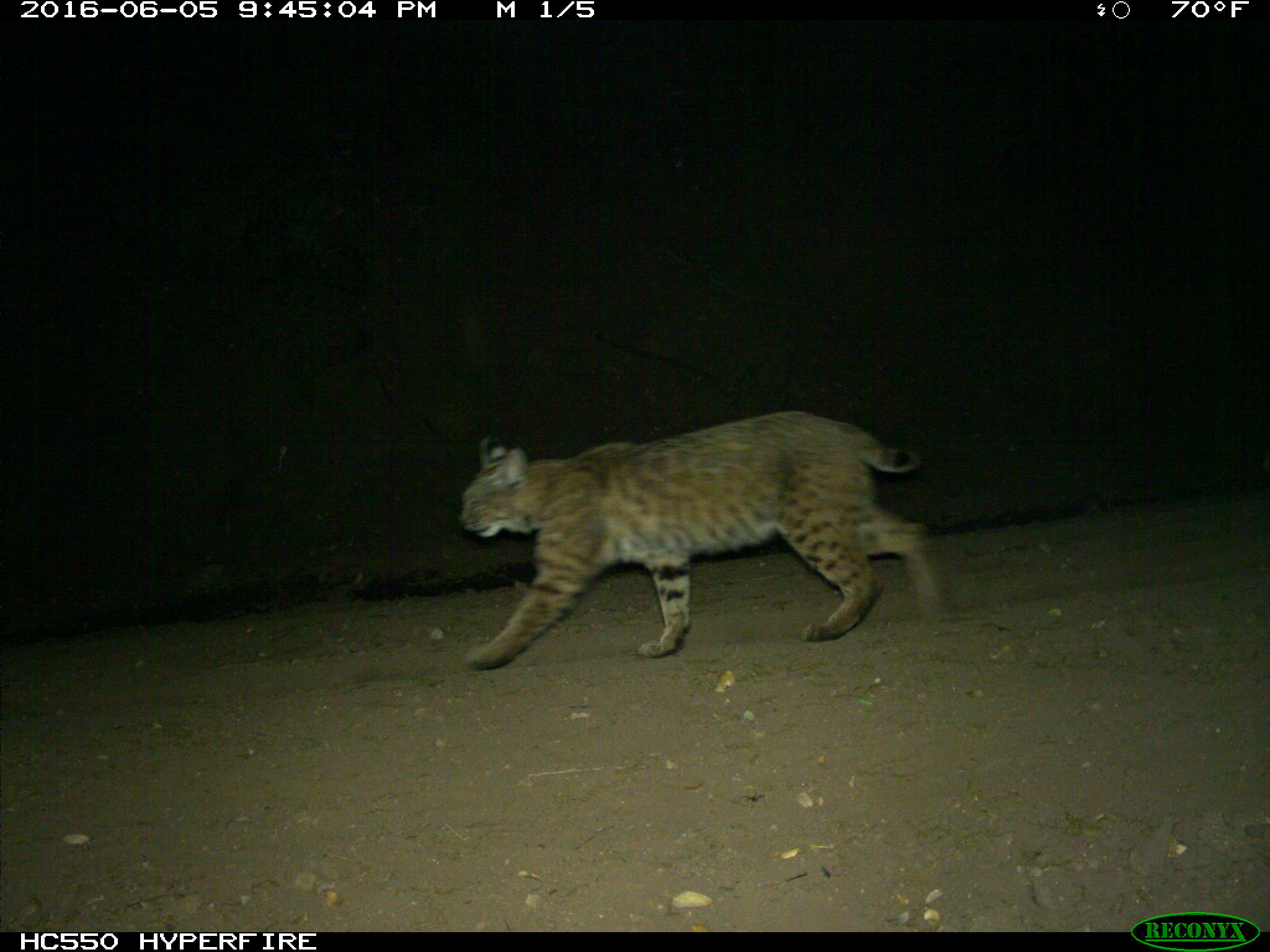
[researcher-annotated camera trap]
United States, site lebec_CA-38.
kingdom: Animalia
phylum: Chordata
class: Mammalia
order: Carnivora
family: Felidae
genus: Lynx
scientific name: Lynx rufus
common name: bobcat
Lynx rufus (bobcat).